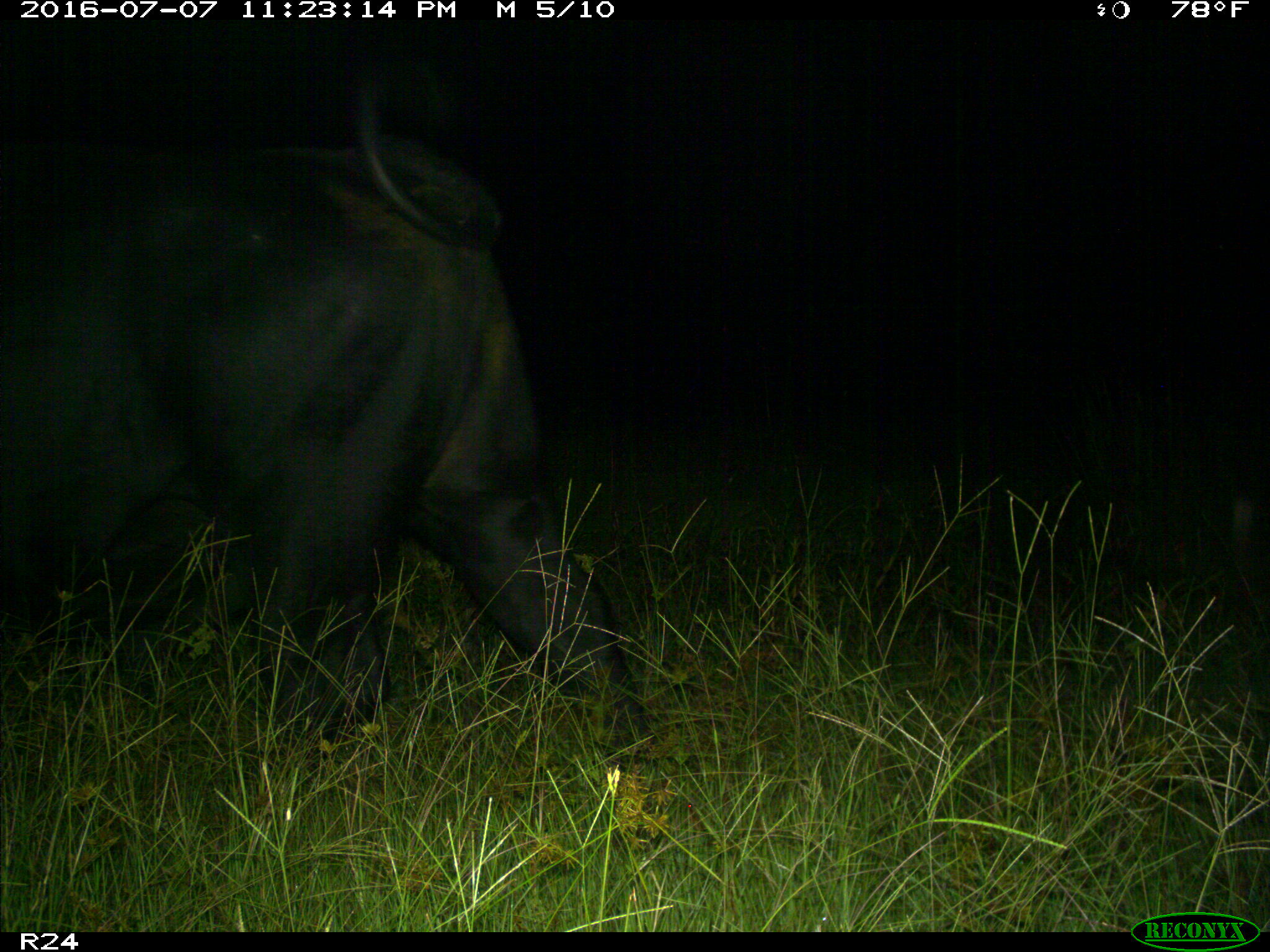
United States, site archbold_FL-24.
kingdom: Animalia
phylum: Chordata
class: Mammalia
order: Artiodactyla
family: Bovidae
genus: Bos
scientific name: Bos taurus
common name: domestic cow